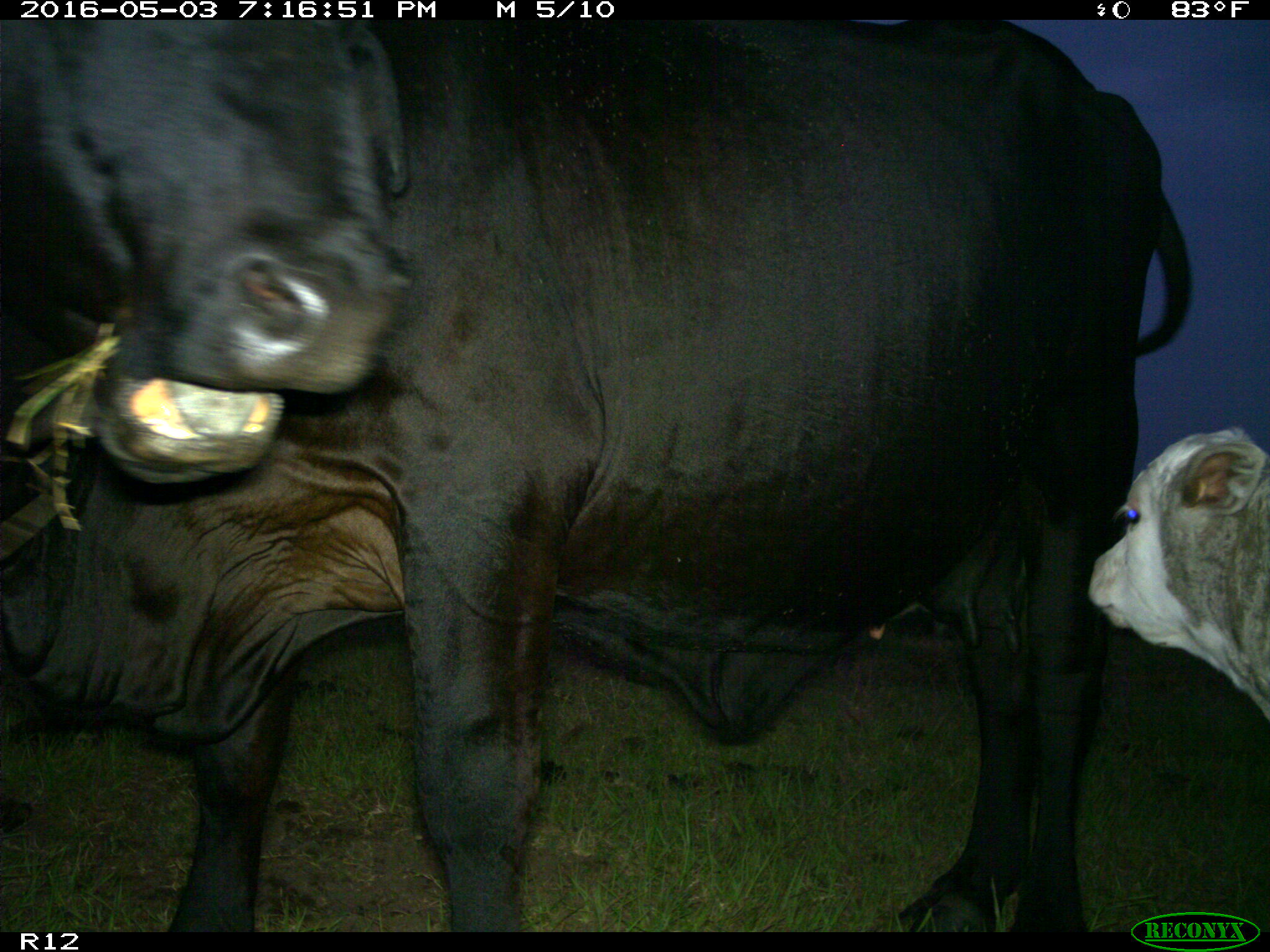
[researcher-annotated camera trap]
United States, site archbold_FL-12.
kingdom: Animalia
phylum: Chordata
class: Mammalia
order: Artiodactyla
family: Bovidae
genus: Bos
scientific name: Bos taurus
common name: domestic cow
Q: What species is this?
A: Bos taurus (domestic cow).